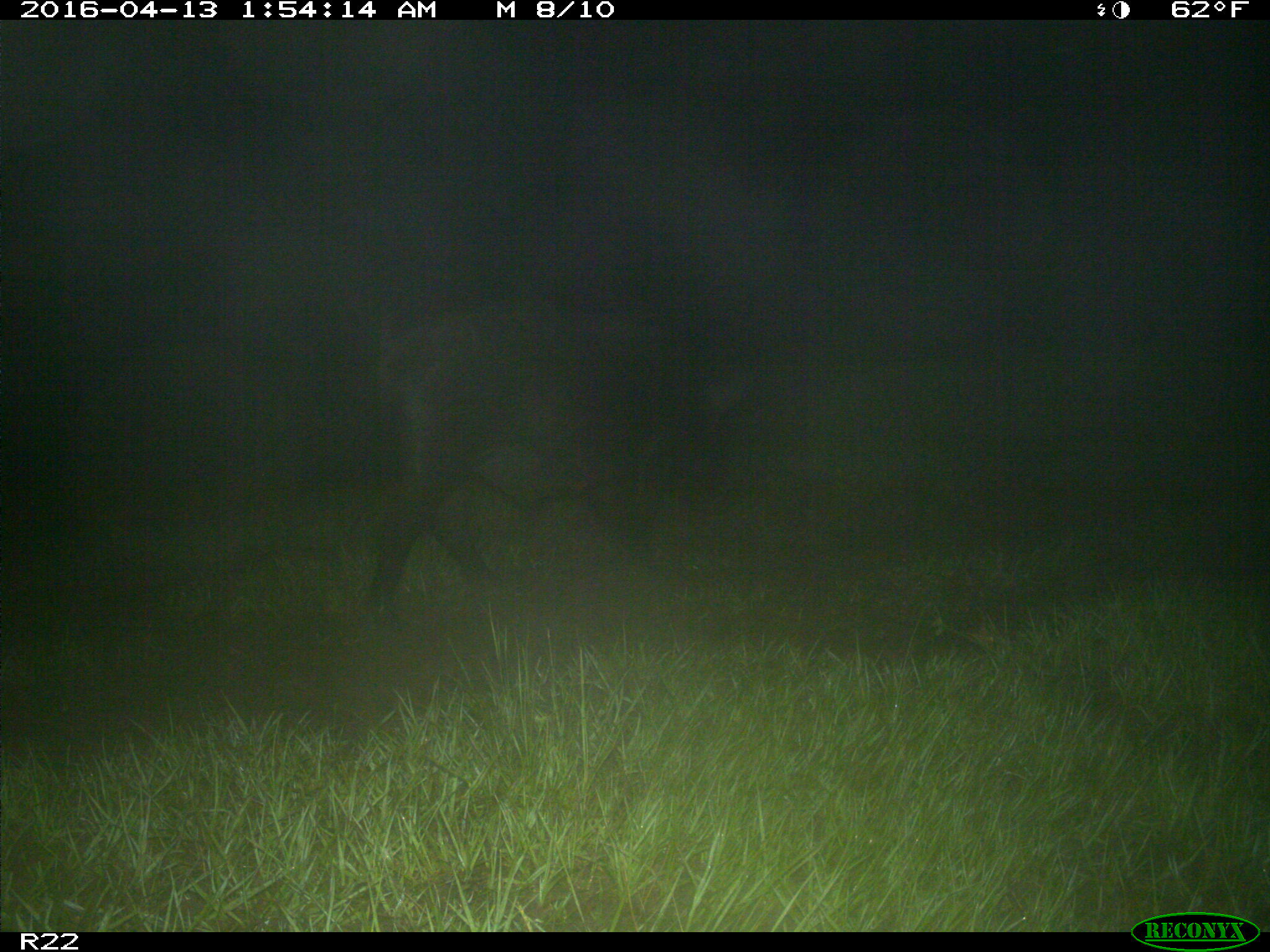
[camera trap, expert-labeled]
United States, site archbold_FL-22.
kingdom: Animalia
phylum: Chordata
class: Mammalia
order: Artiodactyla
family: Suidae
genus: Sus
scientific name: Sus scrofa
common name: wild boar